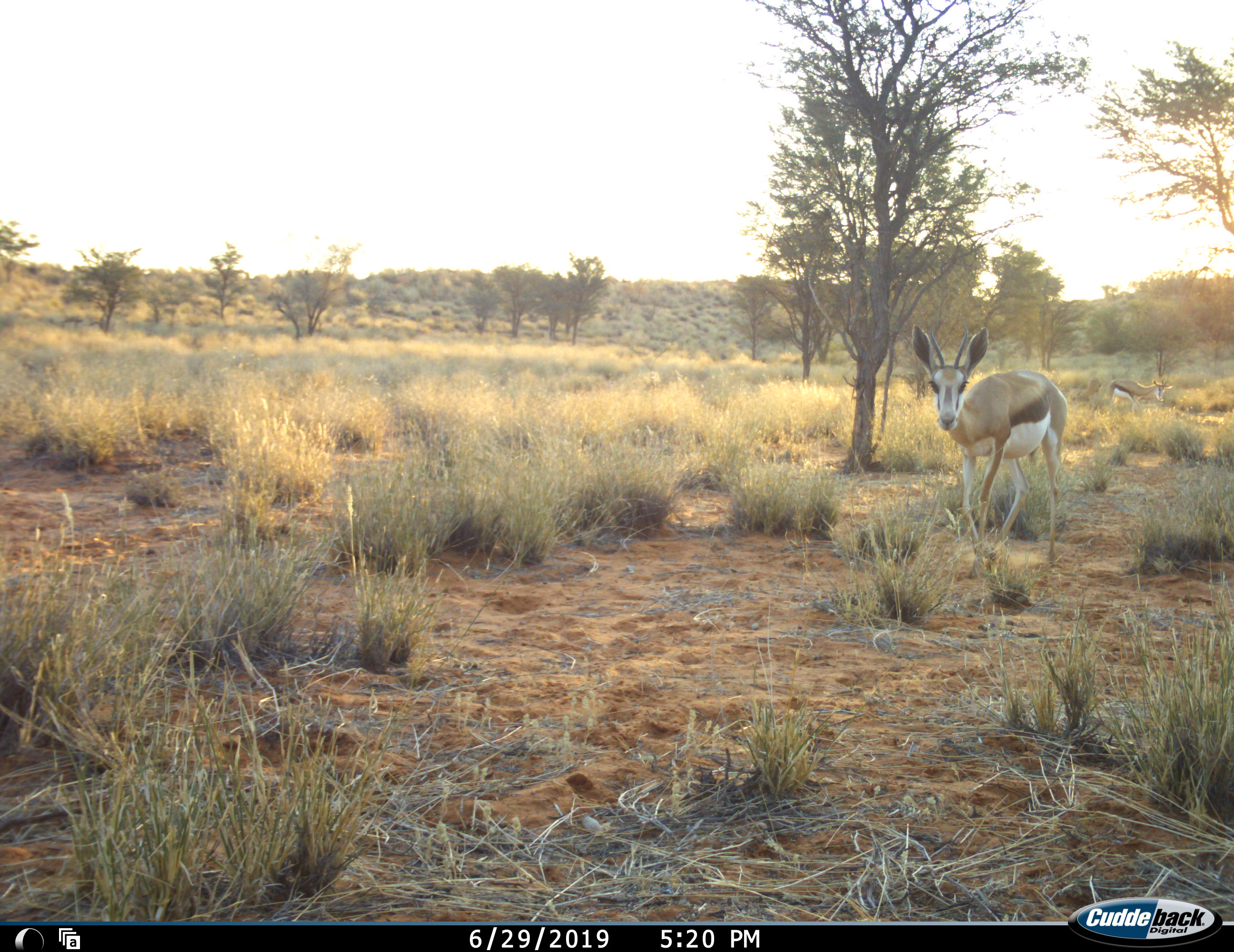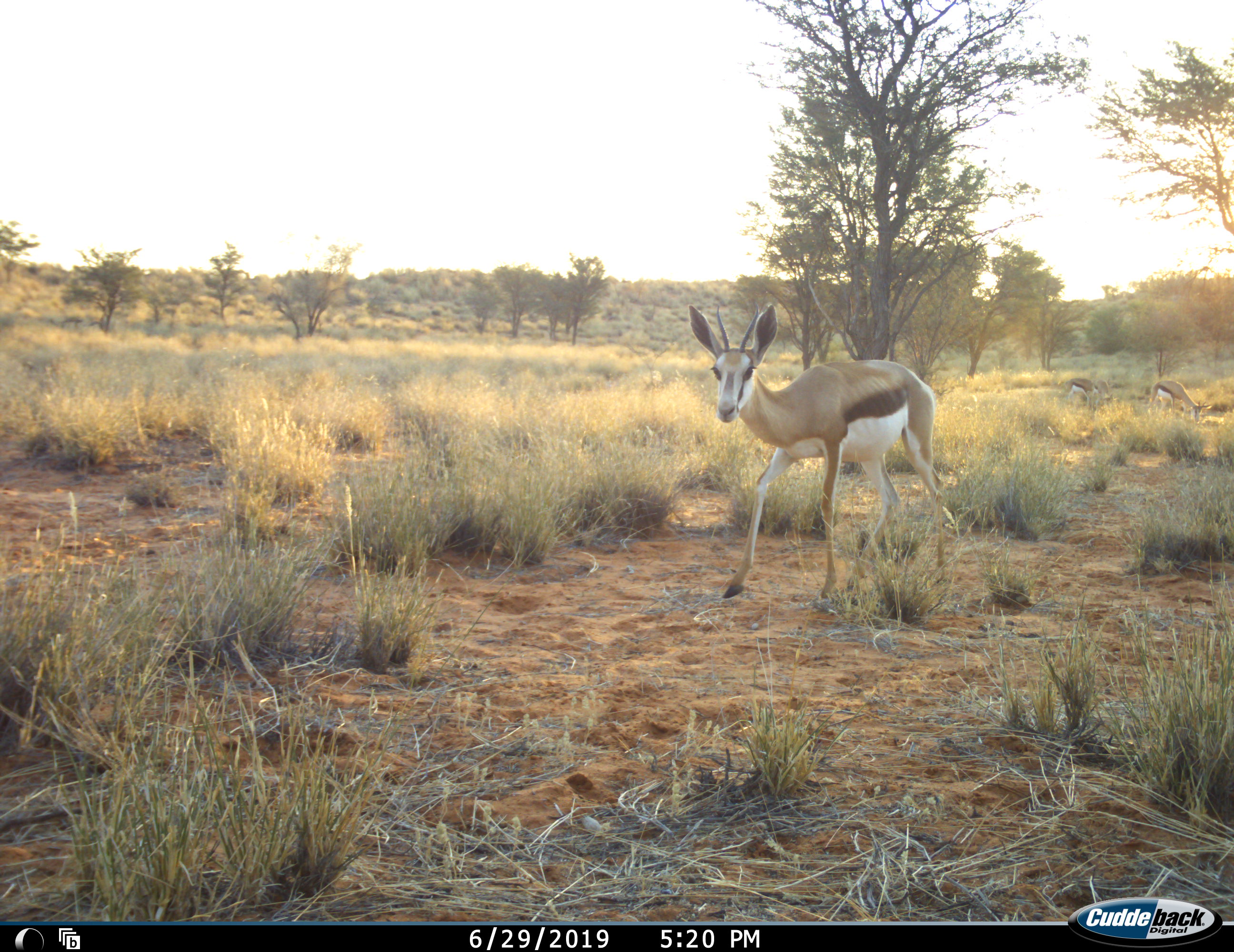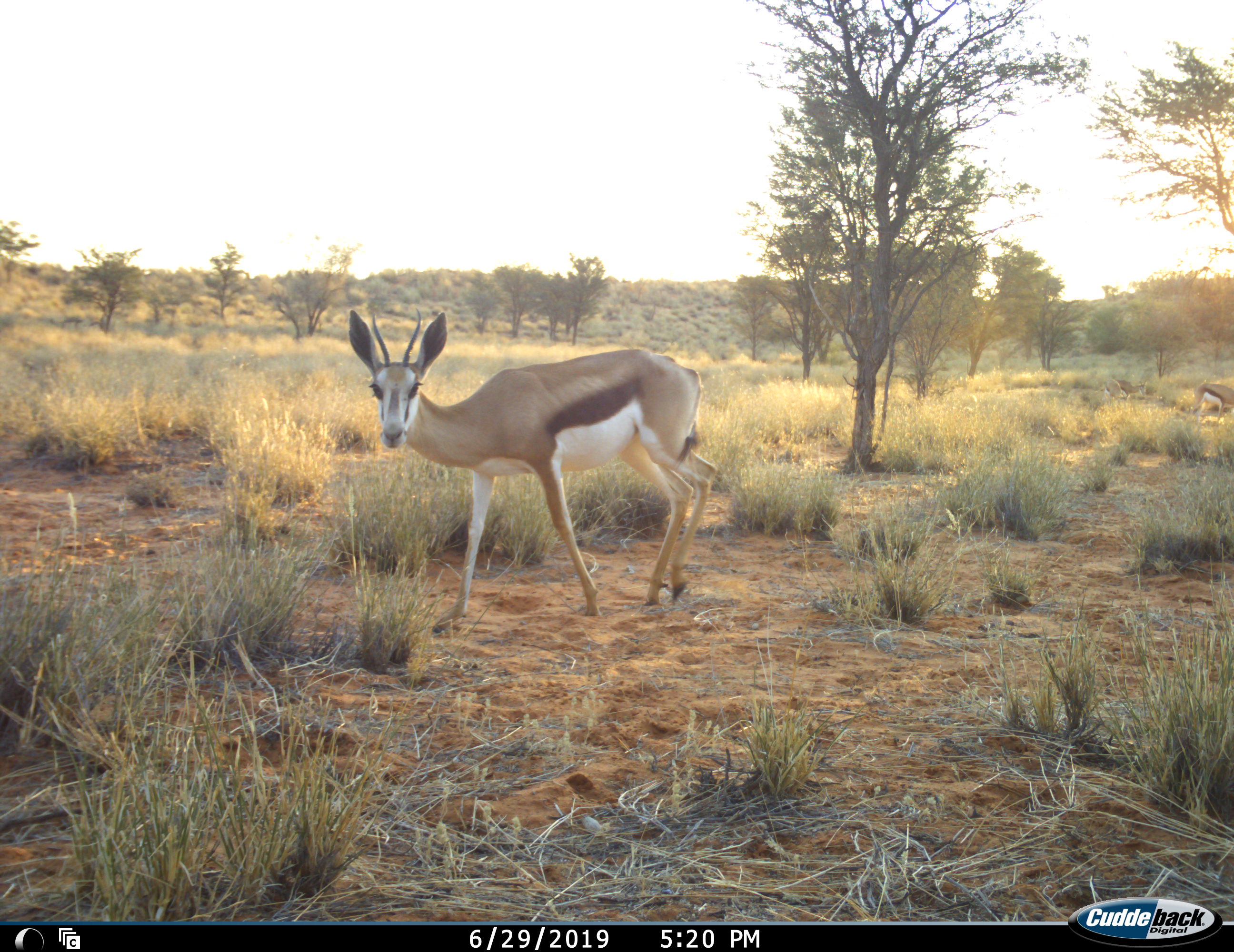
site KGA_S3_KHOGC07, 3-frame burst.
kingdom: Animalia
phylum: Chordata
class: Mammalia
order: Artiodactyla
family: Bovidae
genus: Antidorcas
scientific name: Antidorcas marsupialis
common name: springbok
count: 3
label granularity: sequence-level